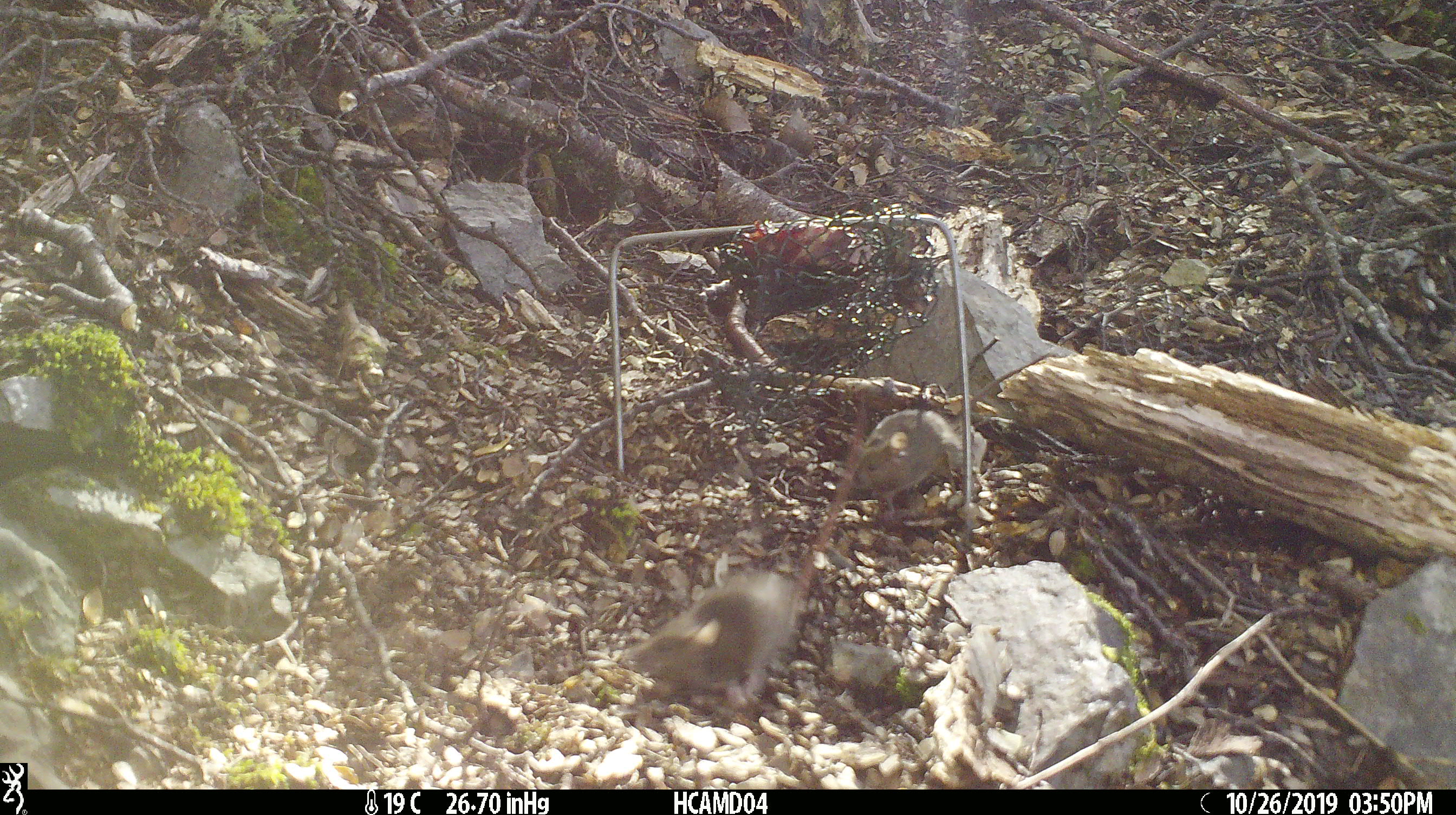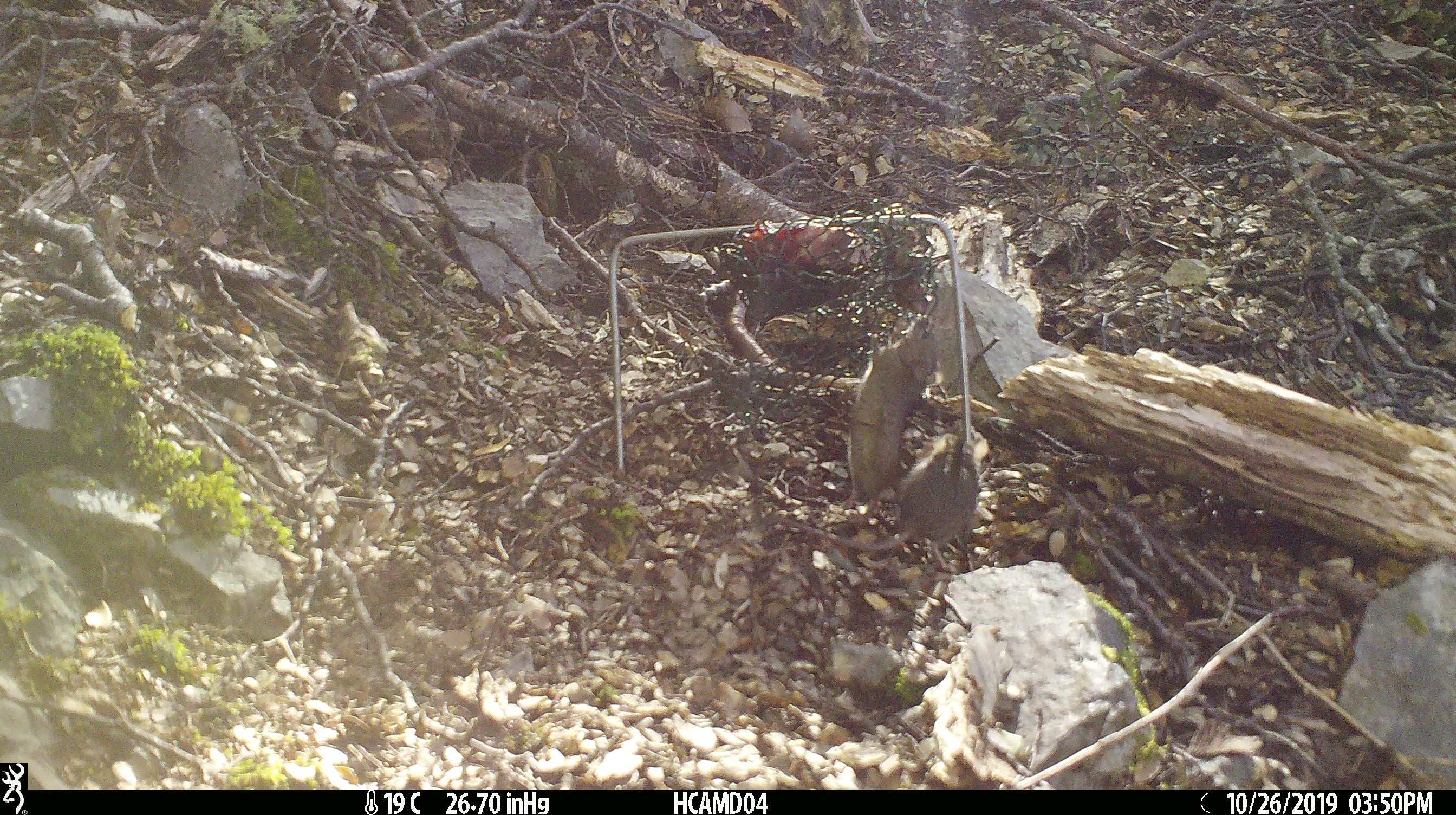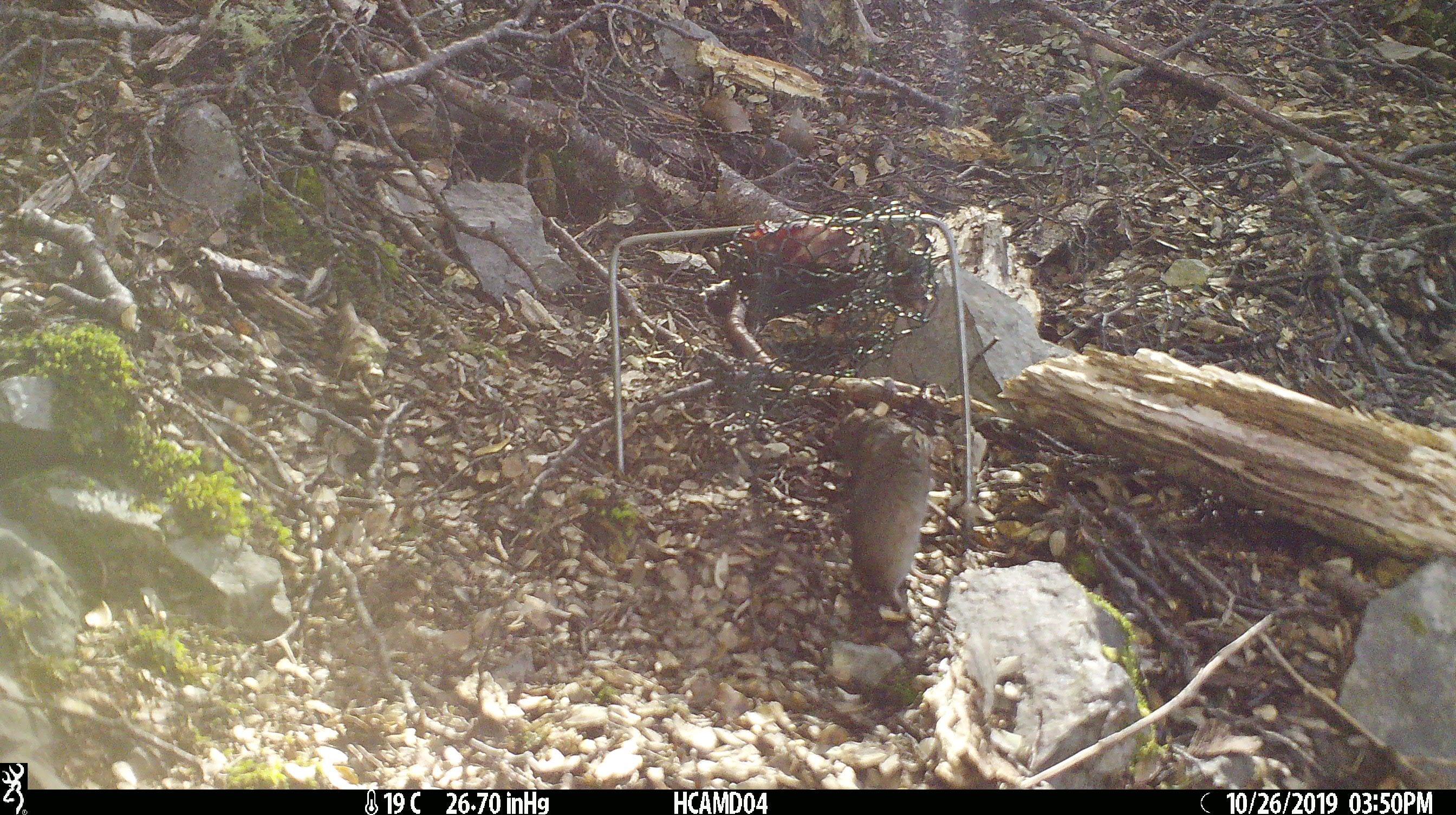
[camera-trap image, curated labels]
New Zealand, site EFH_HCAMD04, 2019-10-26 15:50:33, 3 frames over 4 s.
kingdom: Animalia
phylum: Chordata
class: Mammalia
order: Rodentia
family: Muridae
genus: Mus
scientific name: Mus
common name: mouse